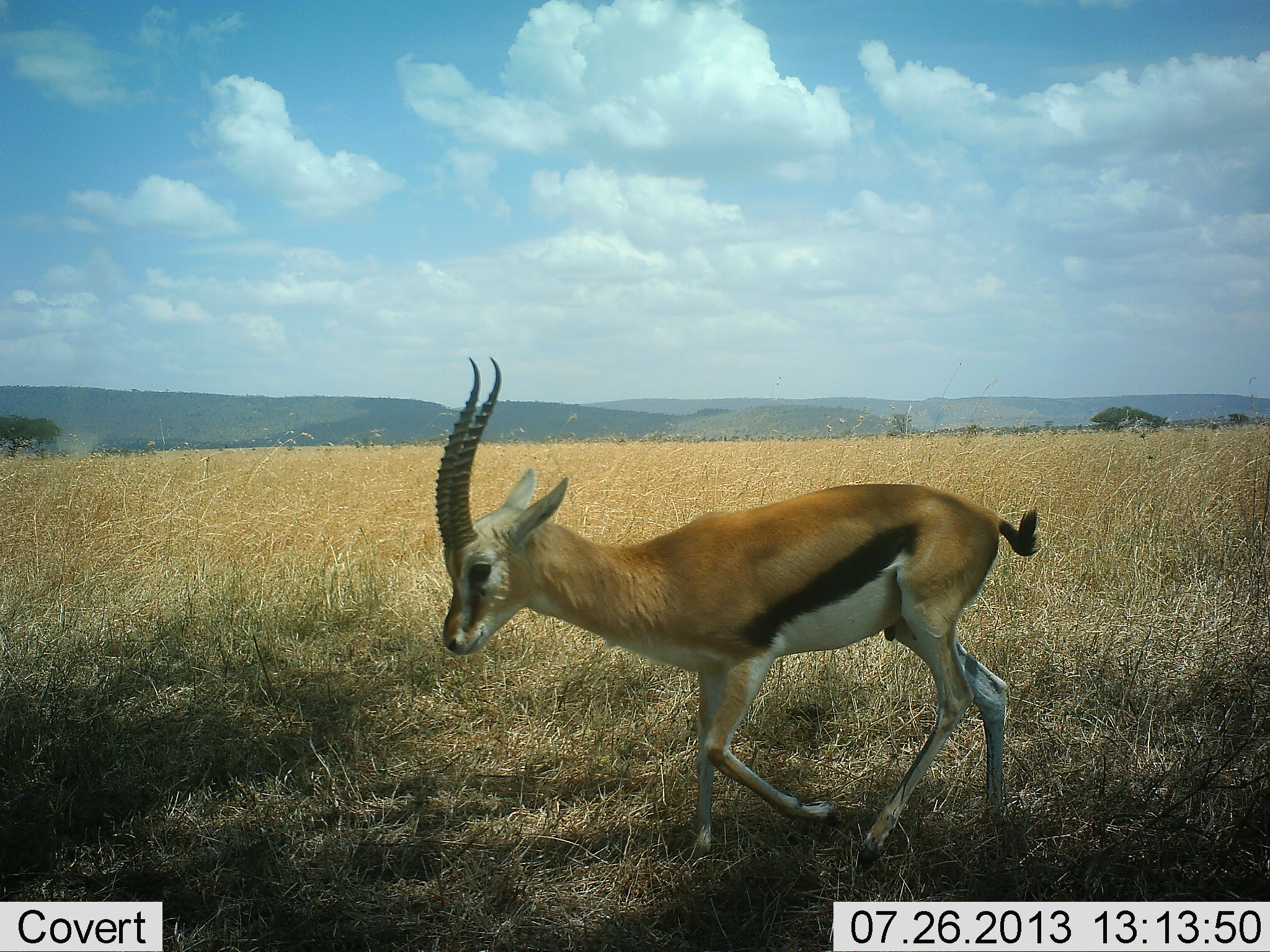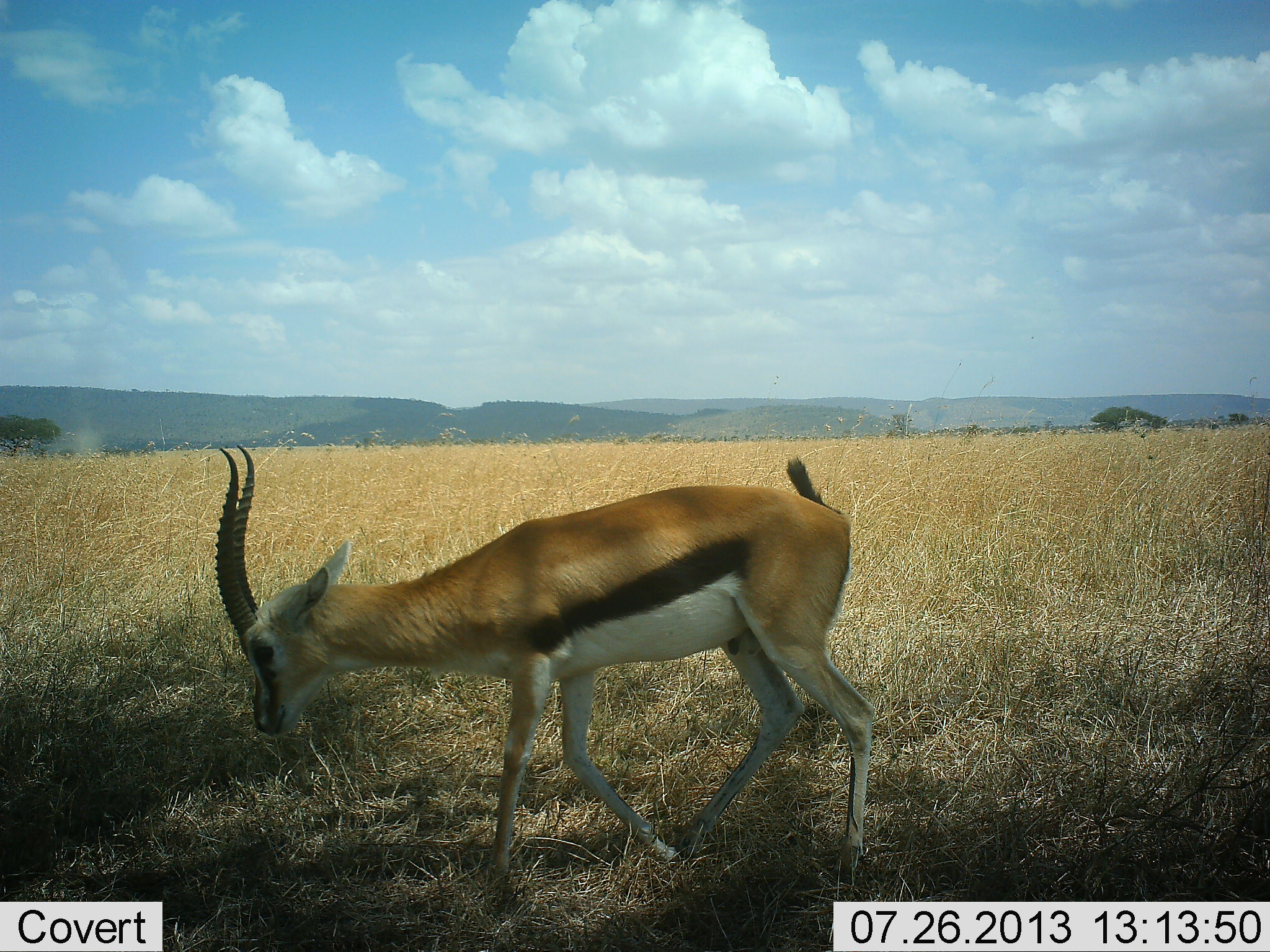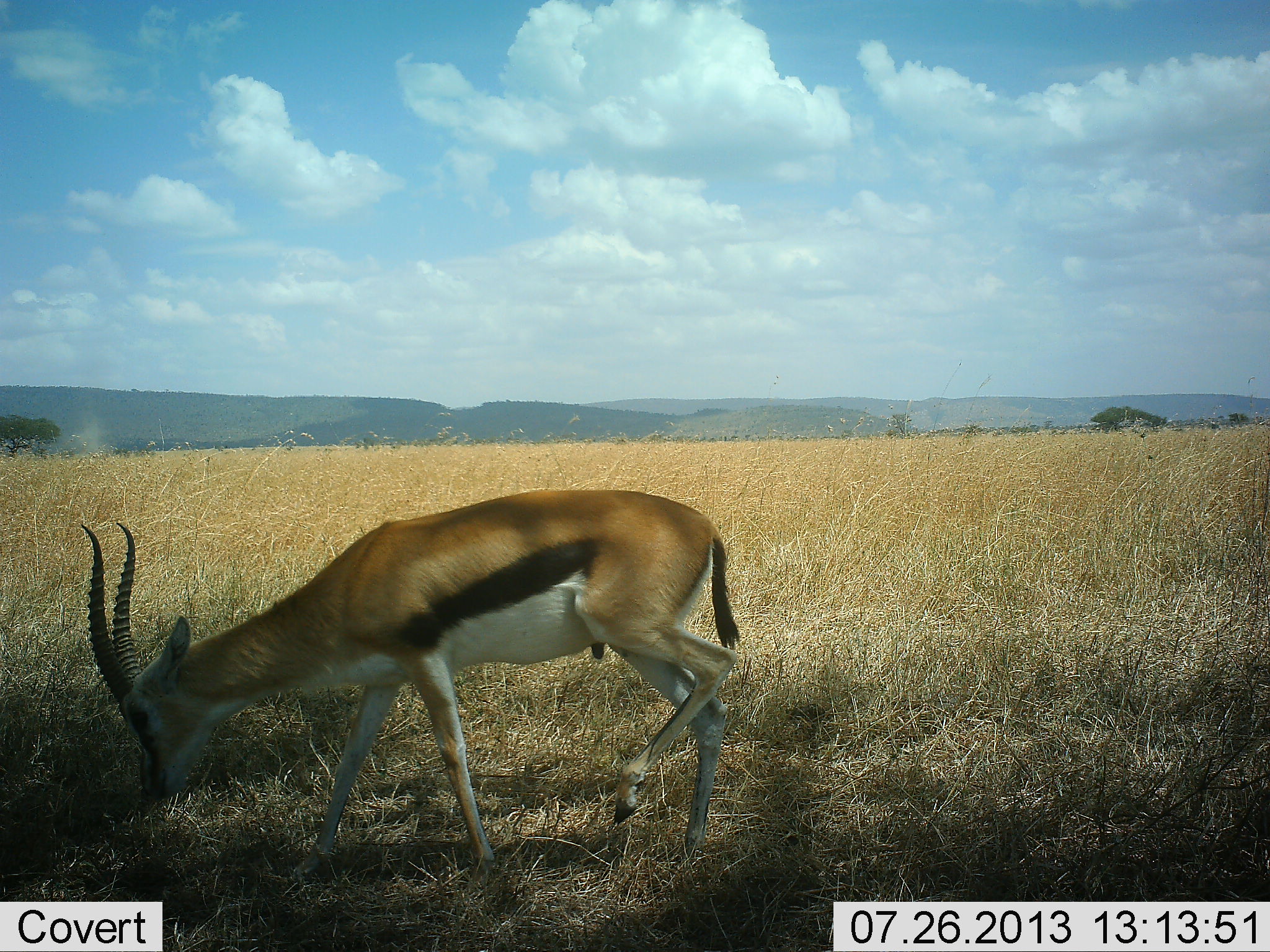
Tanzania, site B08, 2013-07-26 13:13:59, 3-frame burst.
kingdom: Animalia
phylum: Chordata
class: Mammalia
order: Artiodactyla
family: Bovidae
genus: Eudorcas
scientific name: Eudorcas thomsonii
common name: thomson's gazelle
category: gazellethomsons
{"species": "gazellethomsons (thomson's gazelle) (Eudorcas thomsonii)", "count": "1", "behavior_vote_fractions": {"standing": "12%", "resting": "0%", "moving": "69%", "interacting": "0%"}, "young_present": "6%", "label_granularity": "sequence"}